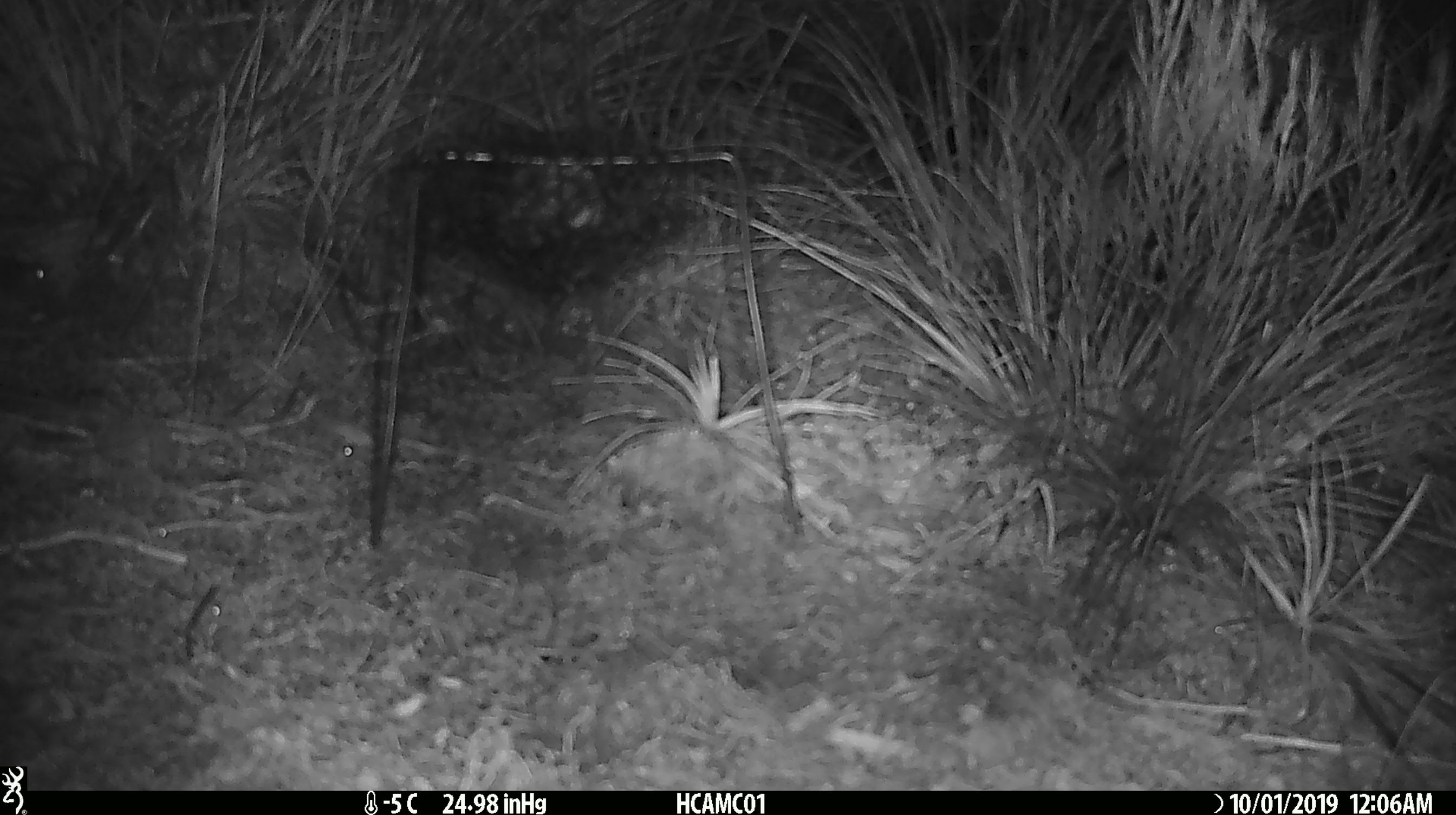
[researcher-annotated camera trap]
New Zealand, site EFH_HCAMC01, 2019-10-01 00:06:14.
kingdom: Animalia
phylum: Chordata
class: Mammalia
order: Rodentia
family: Muridae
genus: Mus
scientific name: Mus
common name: mouse